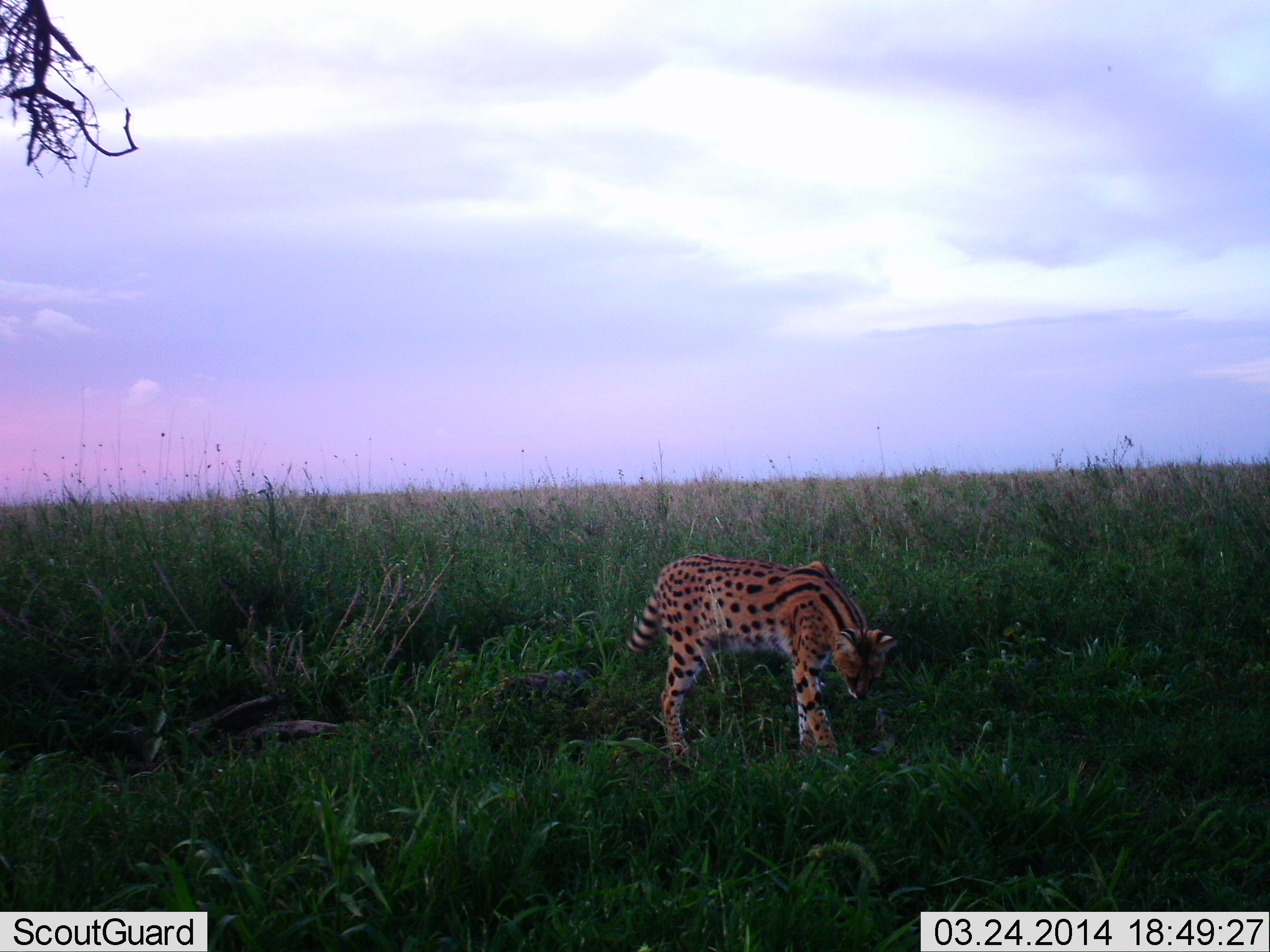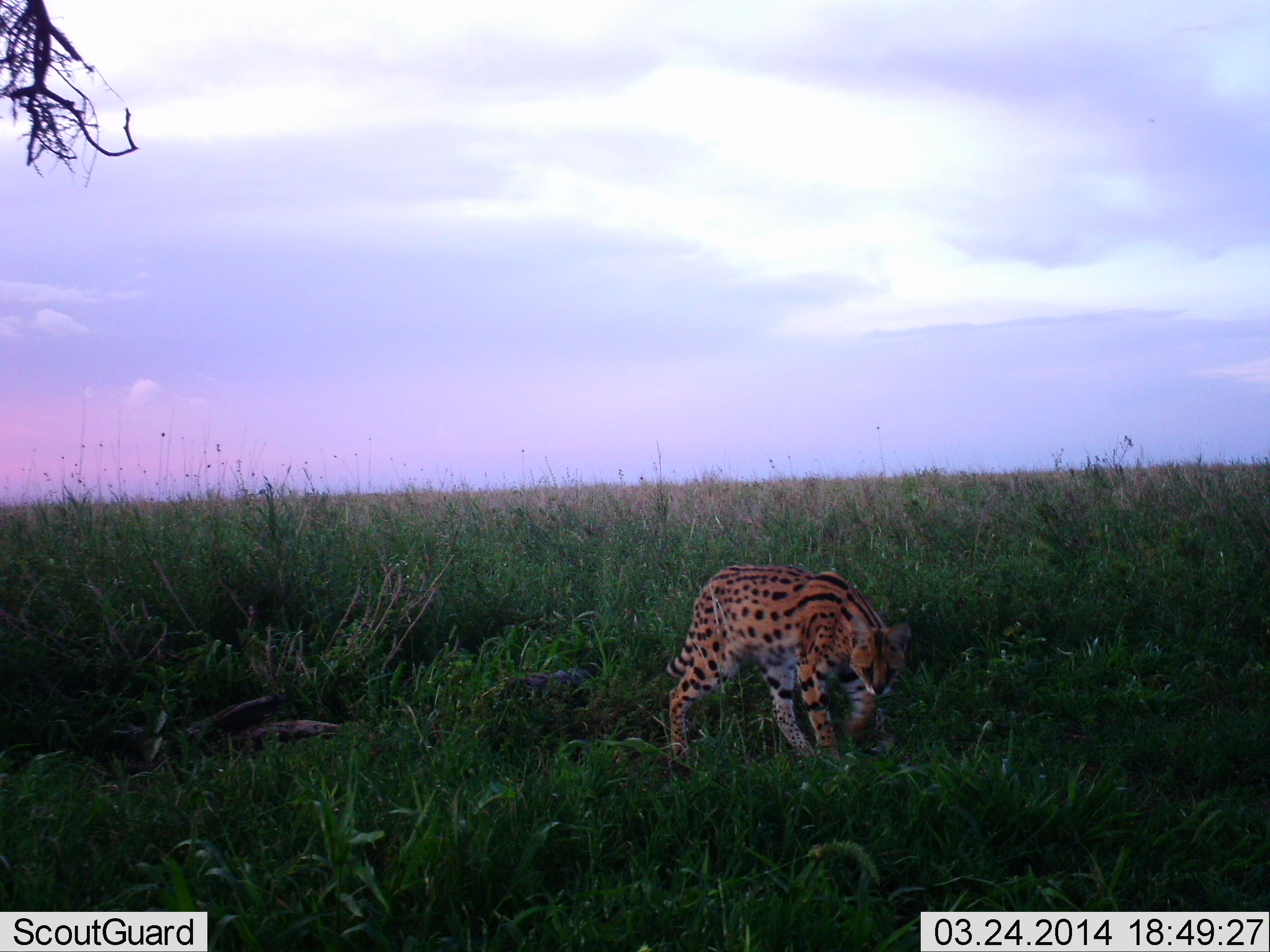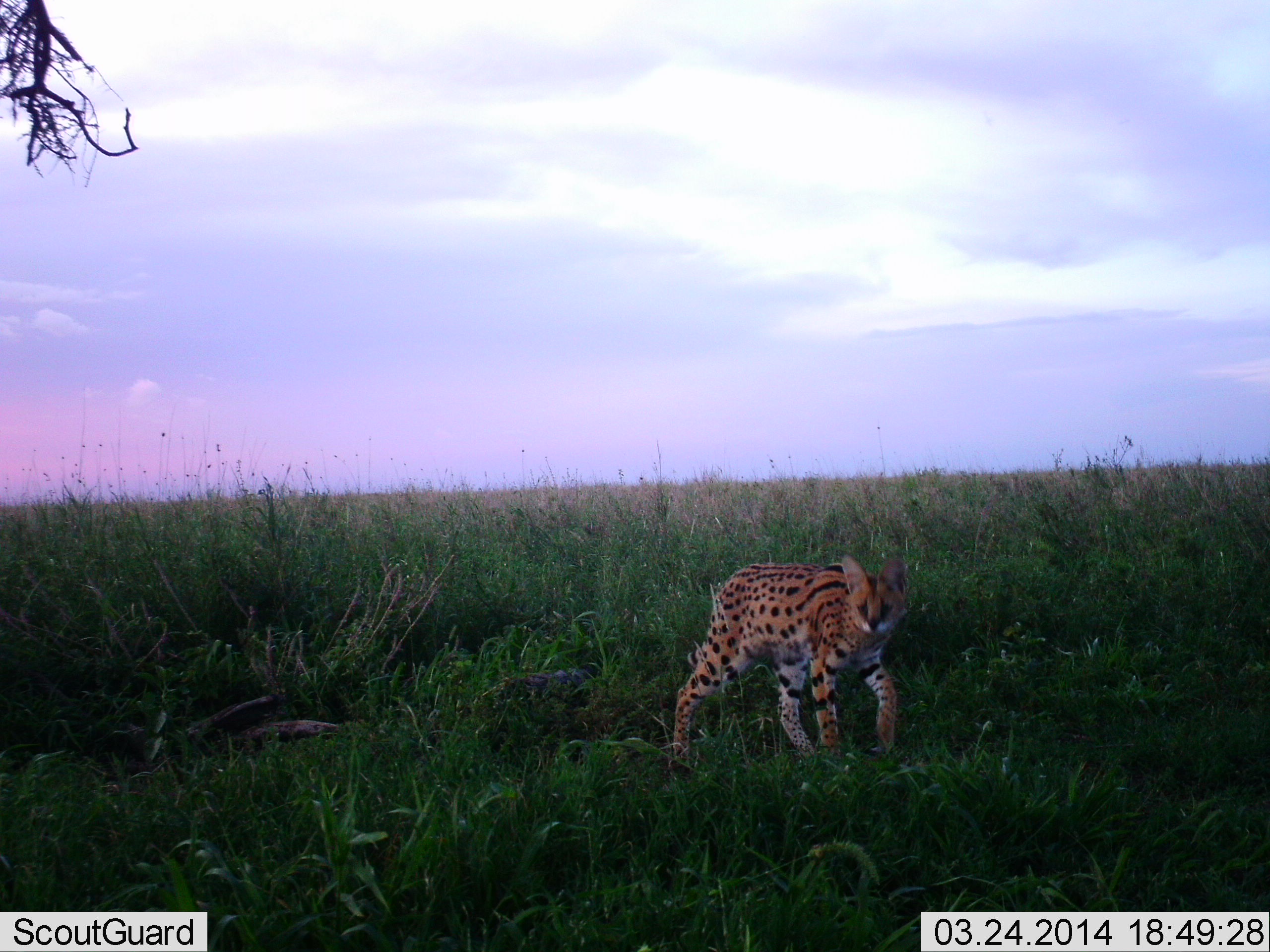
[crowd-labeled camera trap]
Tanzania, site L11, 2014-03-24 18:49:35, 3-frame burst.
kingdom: Animalia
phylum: Chordata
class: Mammalia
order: Carnivora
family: Felidae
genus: Leptailurus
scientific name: Leptailurus serval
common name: serval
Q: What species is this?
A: Serval (Leptailurus serval).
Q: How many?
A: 1.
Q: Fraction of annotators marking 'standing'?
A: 30%.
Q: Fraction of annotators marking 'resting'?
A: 0%.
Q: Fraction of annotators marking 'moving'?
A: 70%.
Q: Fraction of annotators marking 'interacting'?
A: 0%.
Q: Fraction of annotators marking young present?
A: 10%.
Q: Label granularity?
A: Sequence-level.